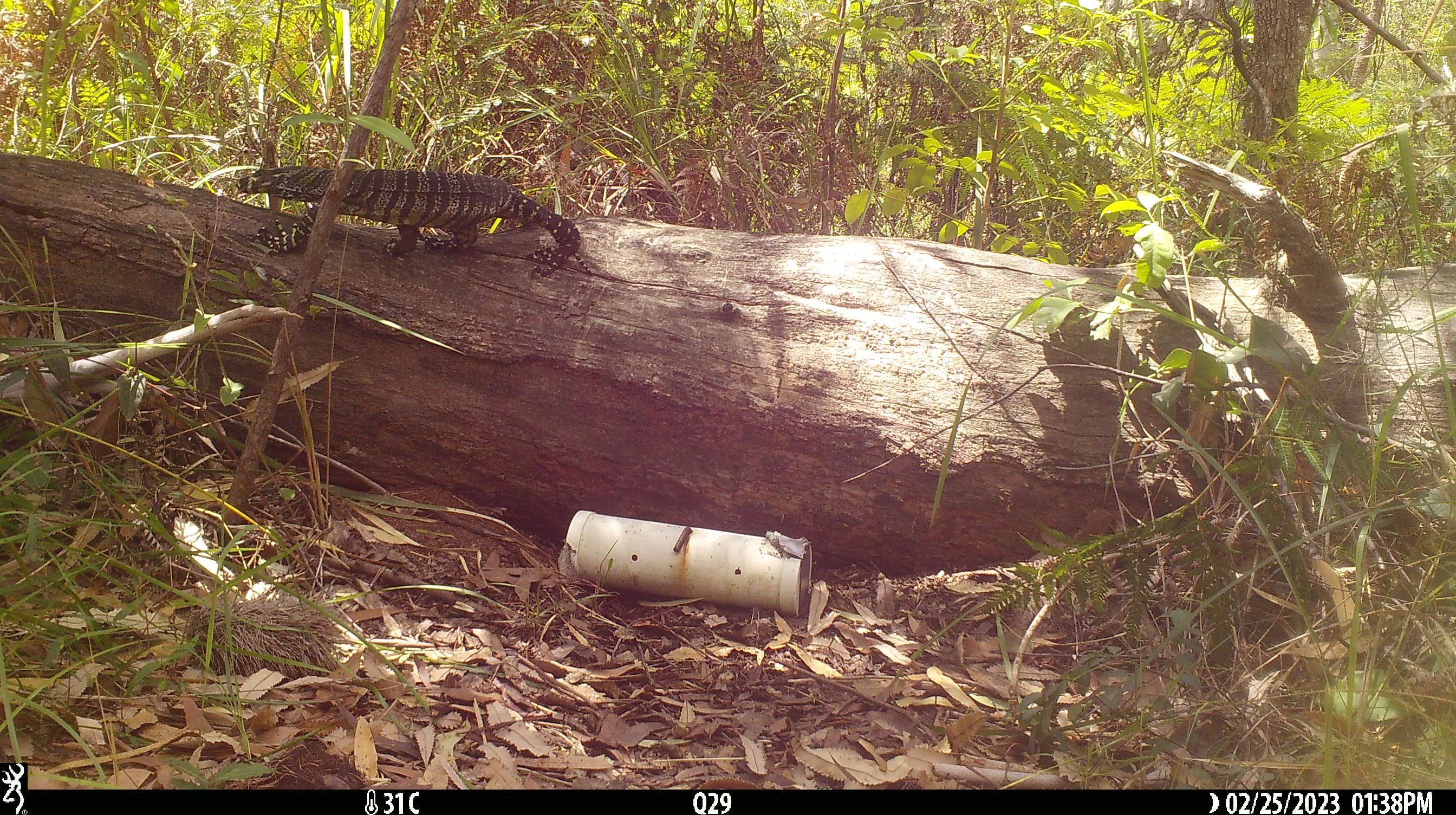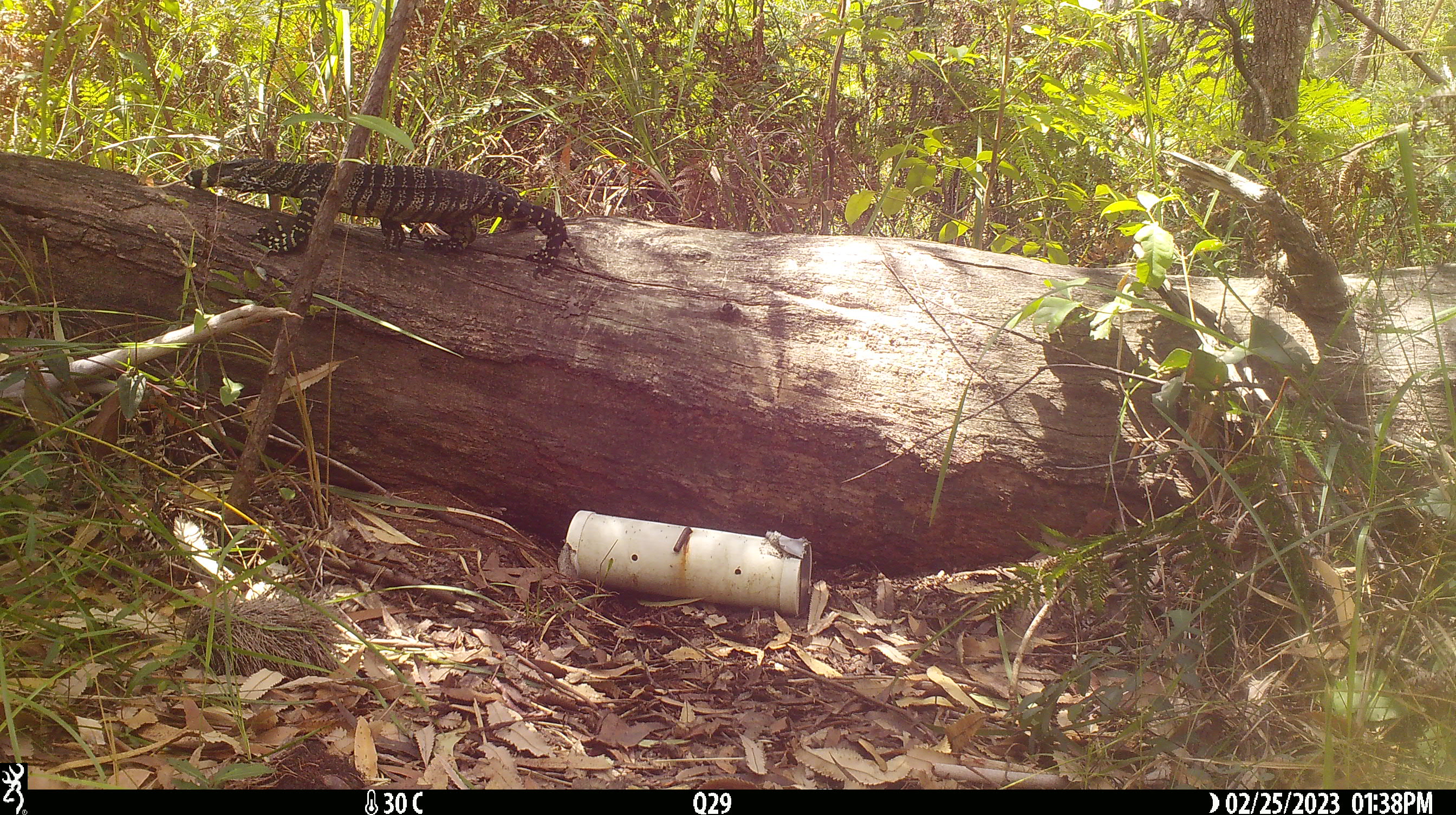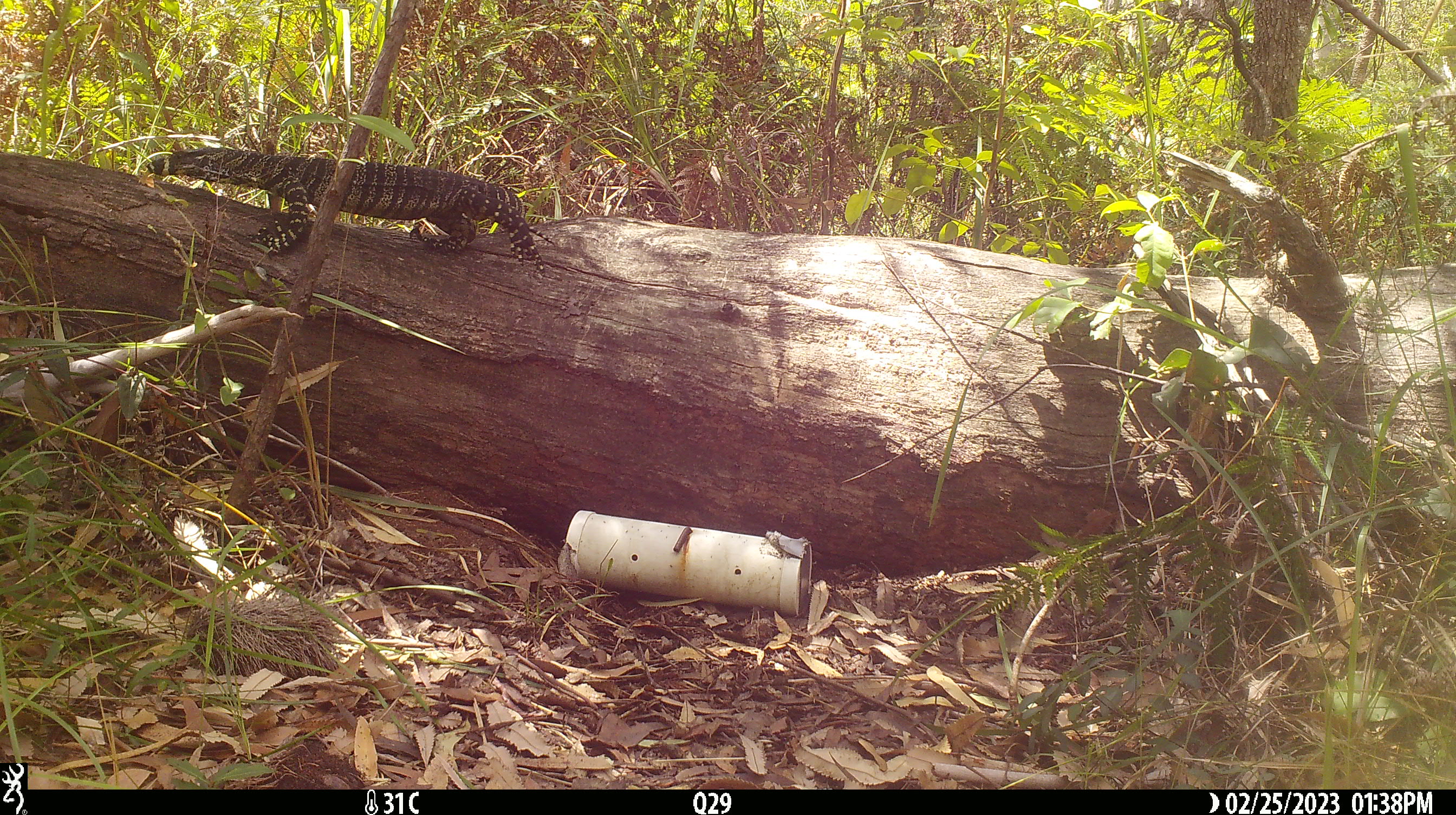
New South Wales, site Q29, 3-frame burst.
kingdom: Animalia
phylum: Chordata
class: Reptilia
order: Squamata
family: Varanidae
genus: Varanus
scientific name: Varanus varius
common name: lace monitor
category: goanna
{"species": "goanna (lace monitor) (Varanus varius)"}